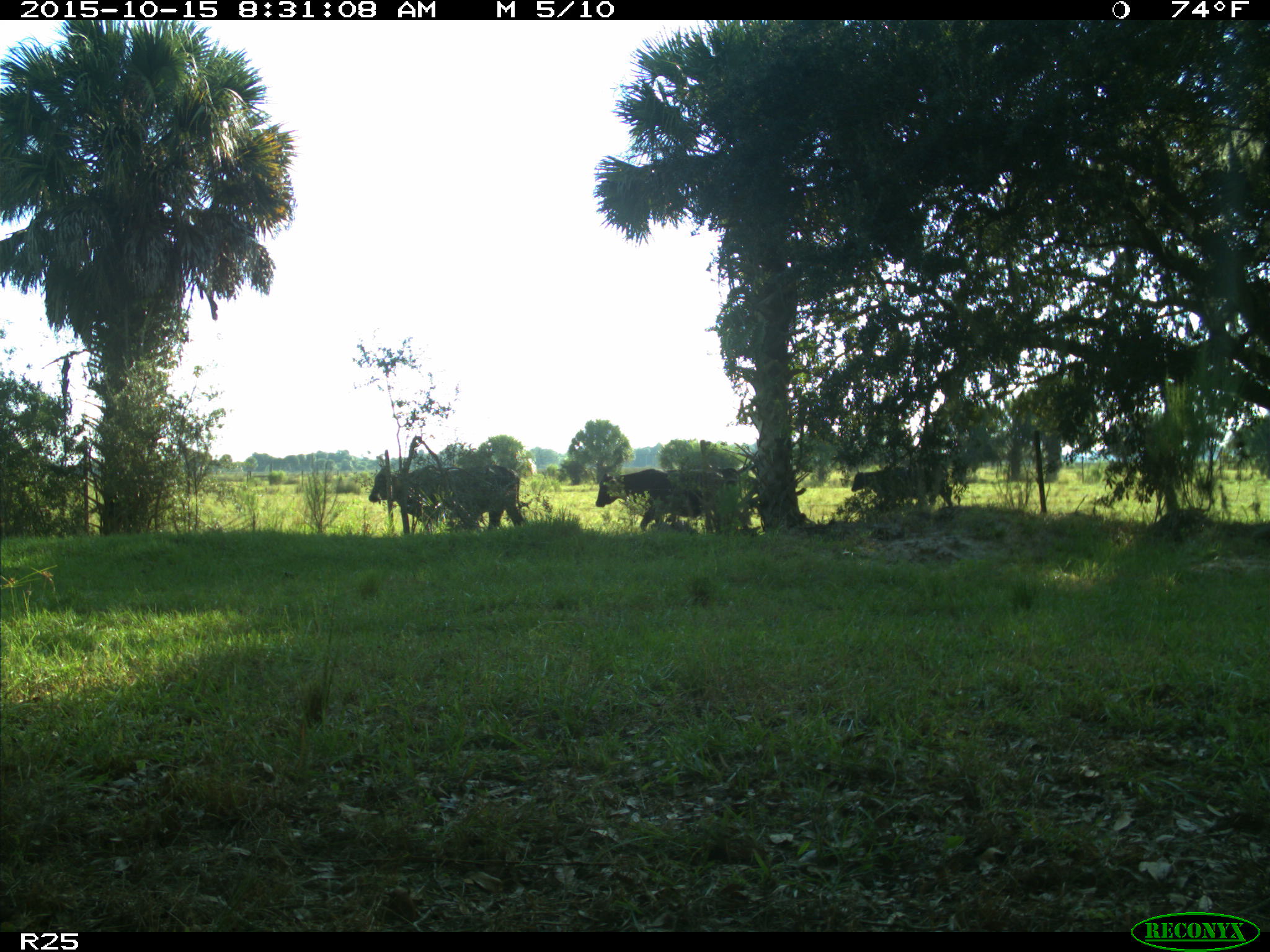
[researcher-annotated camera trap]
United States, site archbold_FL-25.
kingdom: Animalia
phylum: Chordata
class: Mammalia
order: Artiodactyla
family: Bovidae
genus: Bos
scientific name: Bos taurus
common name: domestic cow